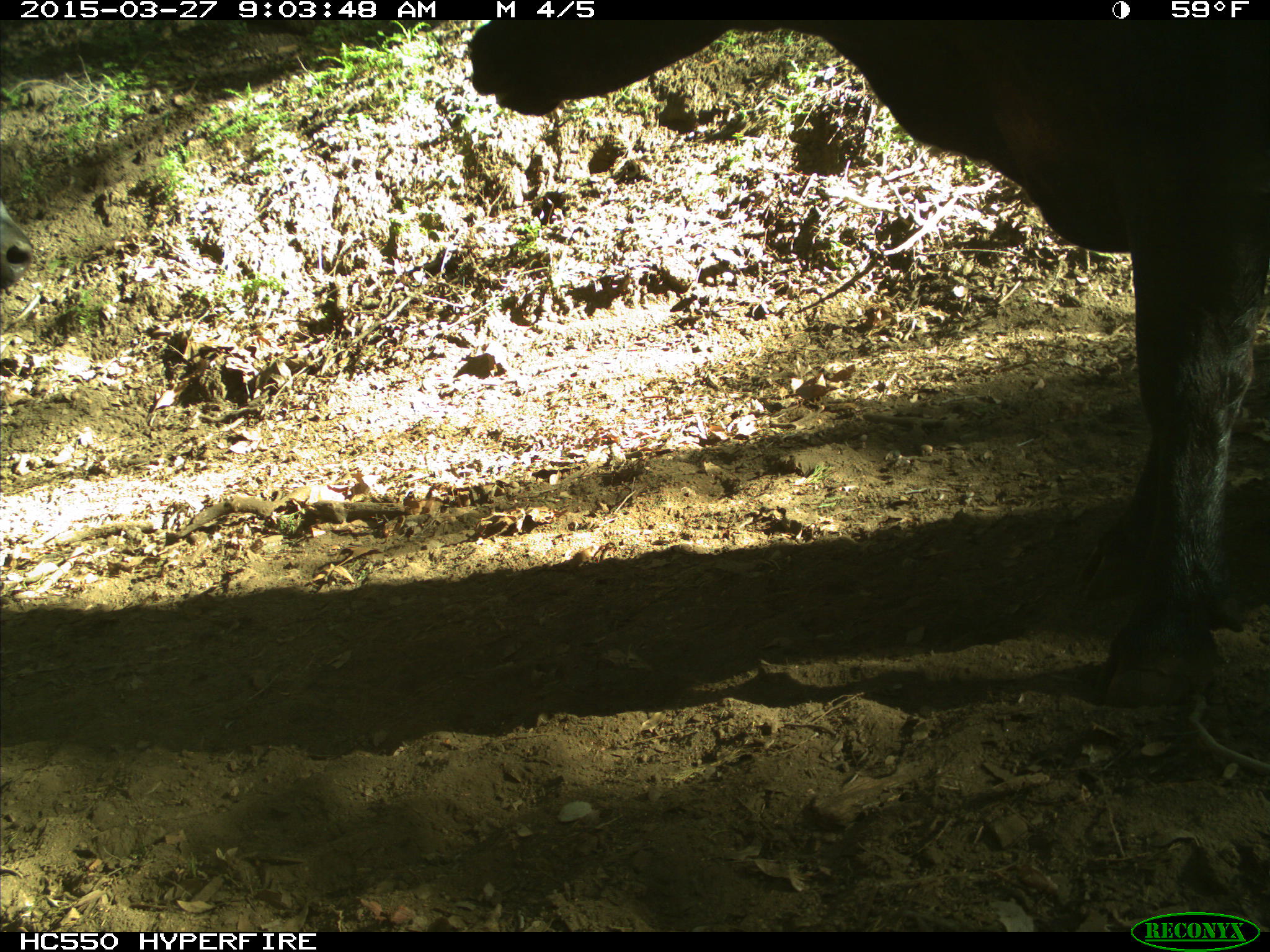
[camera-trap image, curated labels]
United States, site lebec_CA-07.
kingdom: Animalia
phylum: Chordata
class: Mammalia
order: Artiodactyla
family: Bovidae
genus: Bos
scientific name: Bos taurus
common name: domestic cow